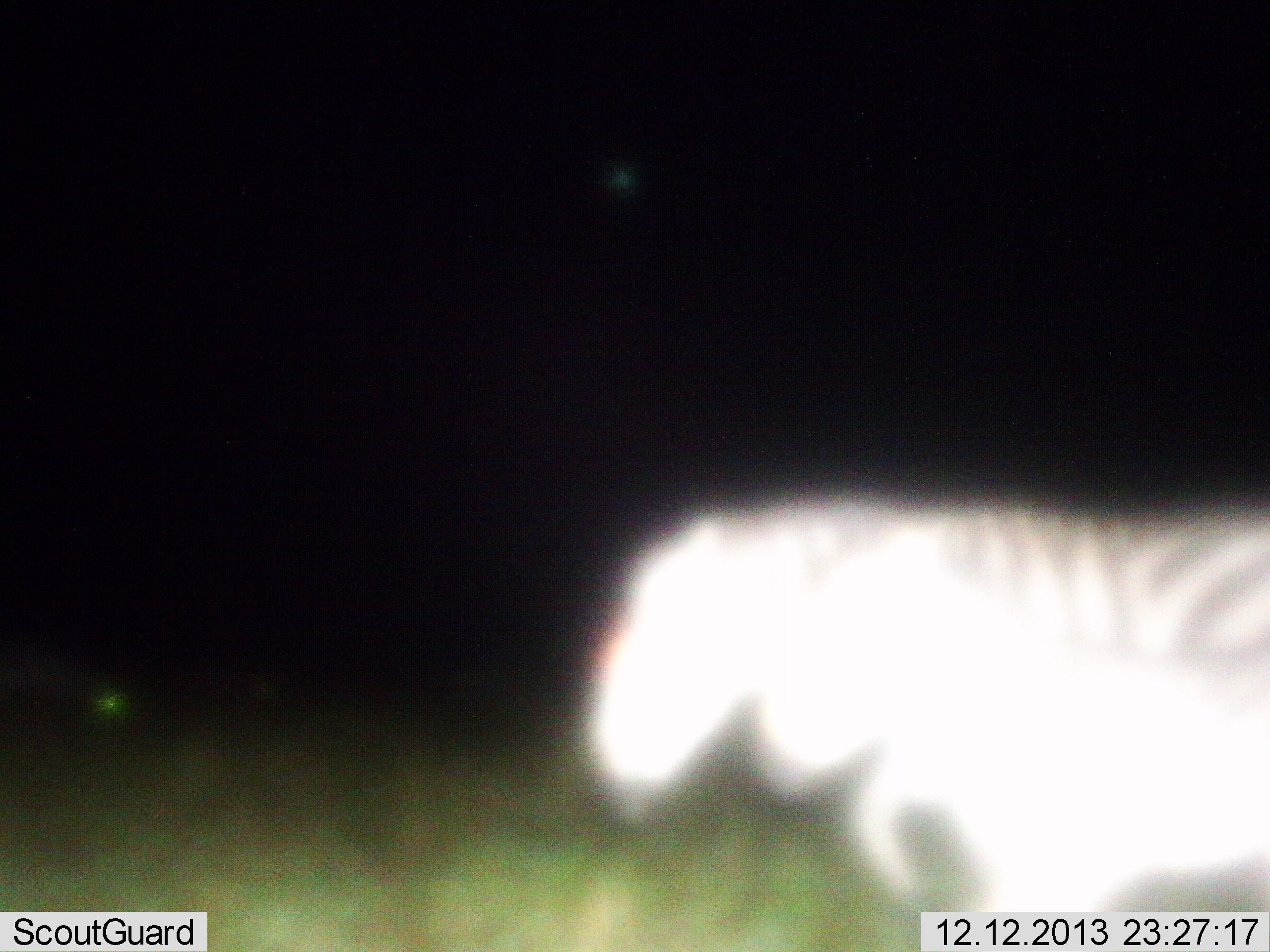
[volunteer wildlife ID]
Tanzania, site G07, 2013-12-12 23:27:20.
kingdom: Animalia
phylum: Chordata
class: Mammalia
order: Perissodactyla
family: Equidae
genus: Equus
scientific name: Equus quagga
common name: plains zebra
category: zebra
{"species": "zebra (plains zebra) (Equus quagga)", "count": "1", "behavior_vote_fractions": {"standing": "60%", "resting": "0%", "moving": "40%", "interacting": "0%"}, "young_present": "10%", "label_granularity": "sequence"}